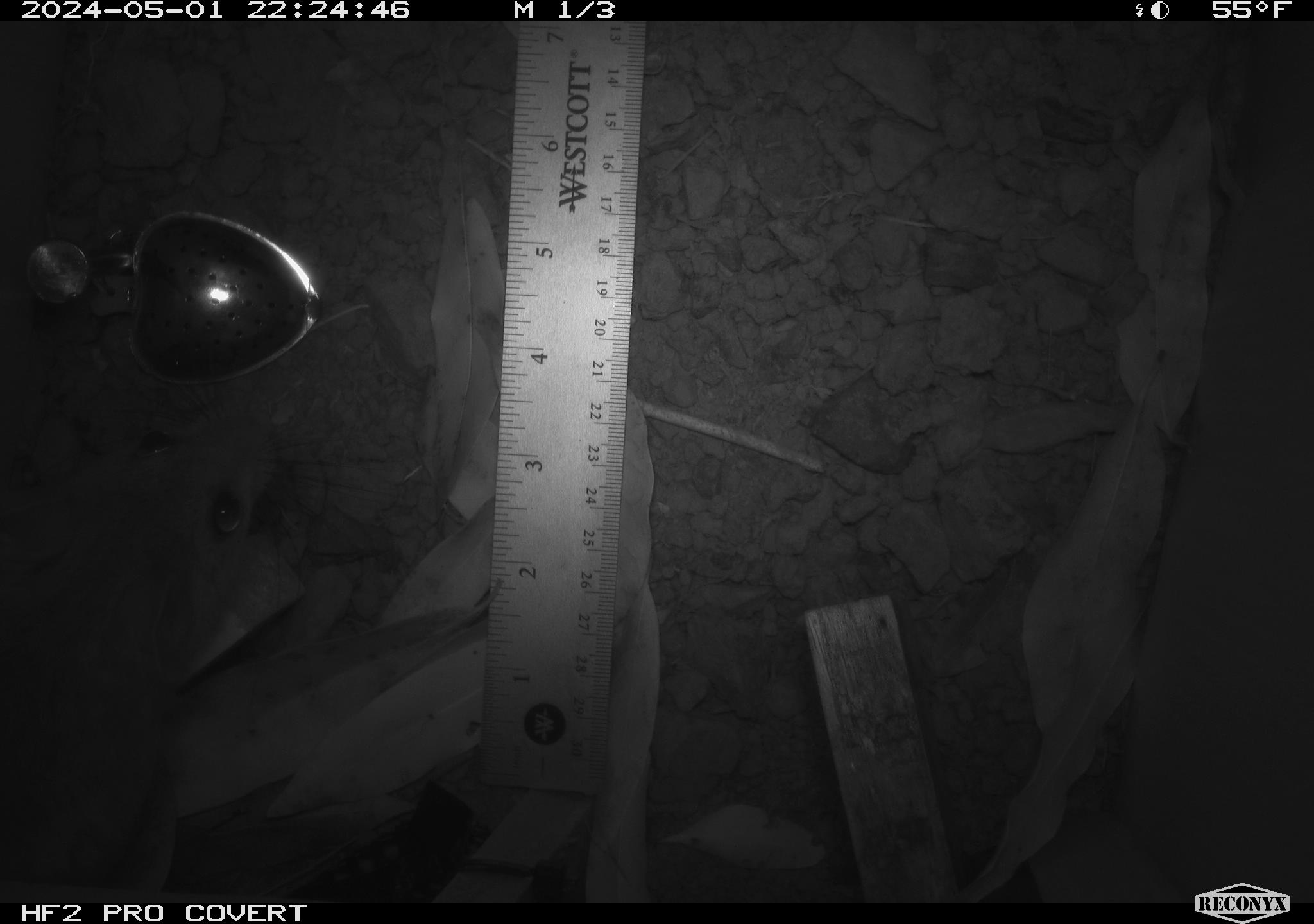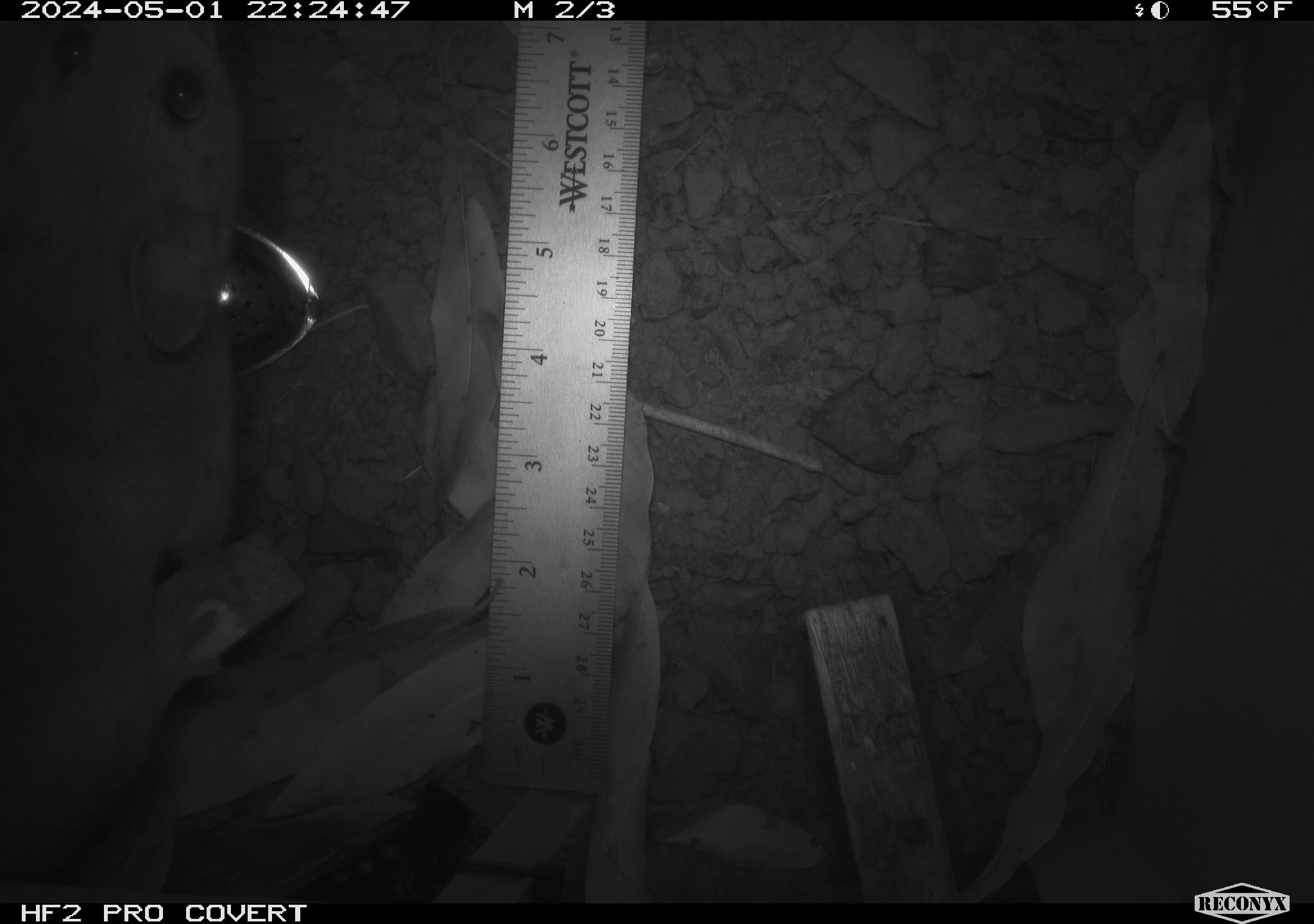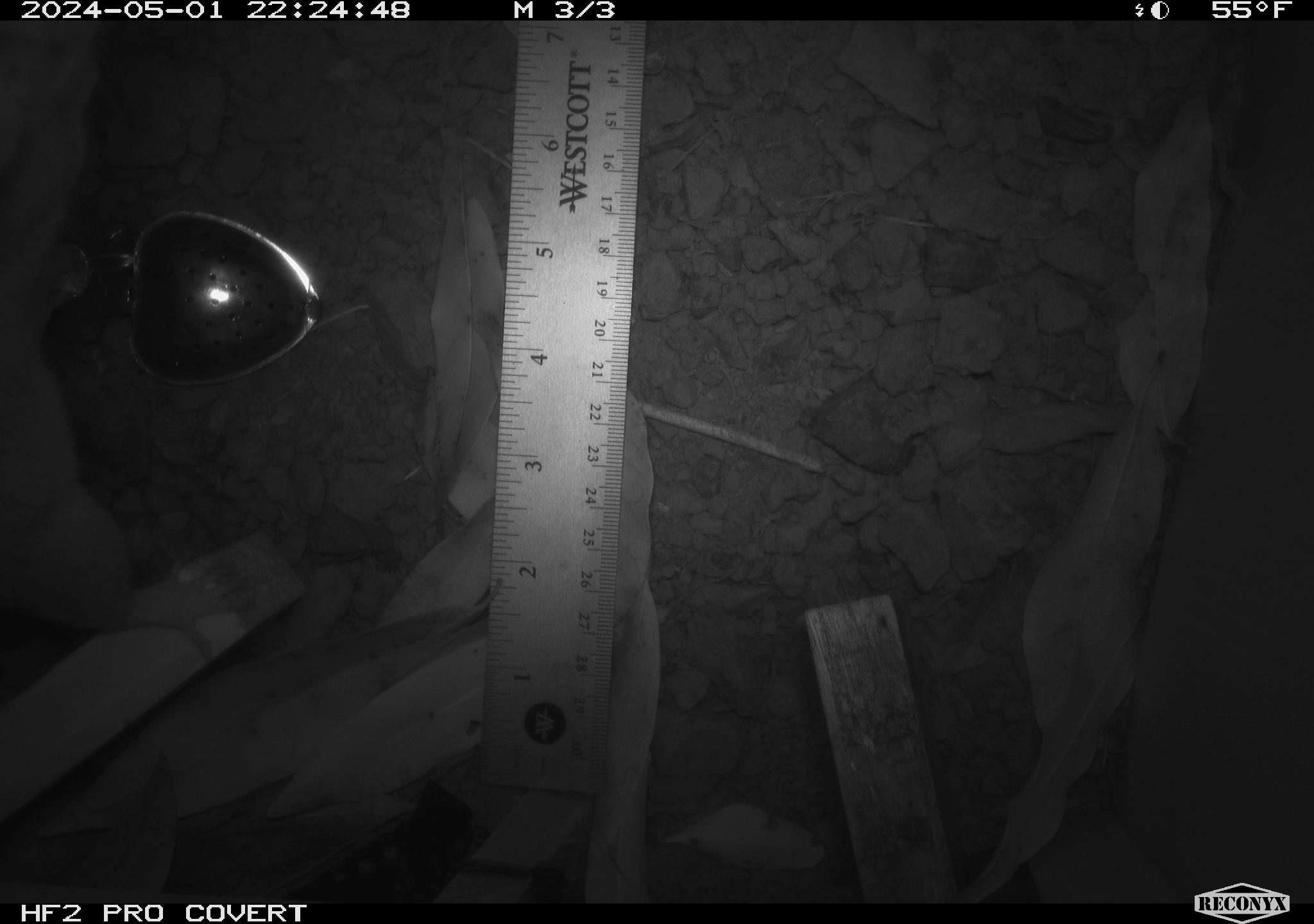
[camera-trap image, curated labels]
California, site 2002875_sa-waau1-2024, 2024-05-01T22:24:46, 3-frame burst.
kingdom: Animalia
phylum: Chordata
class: Mammalia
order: Rodentia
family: Cricetidae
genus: Neotoma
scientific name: Neotoma fuscipes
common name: dusky-footed woodrat